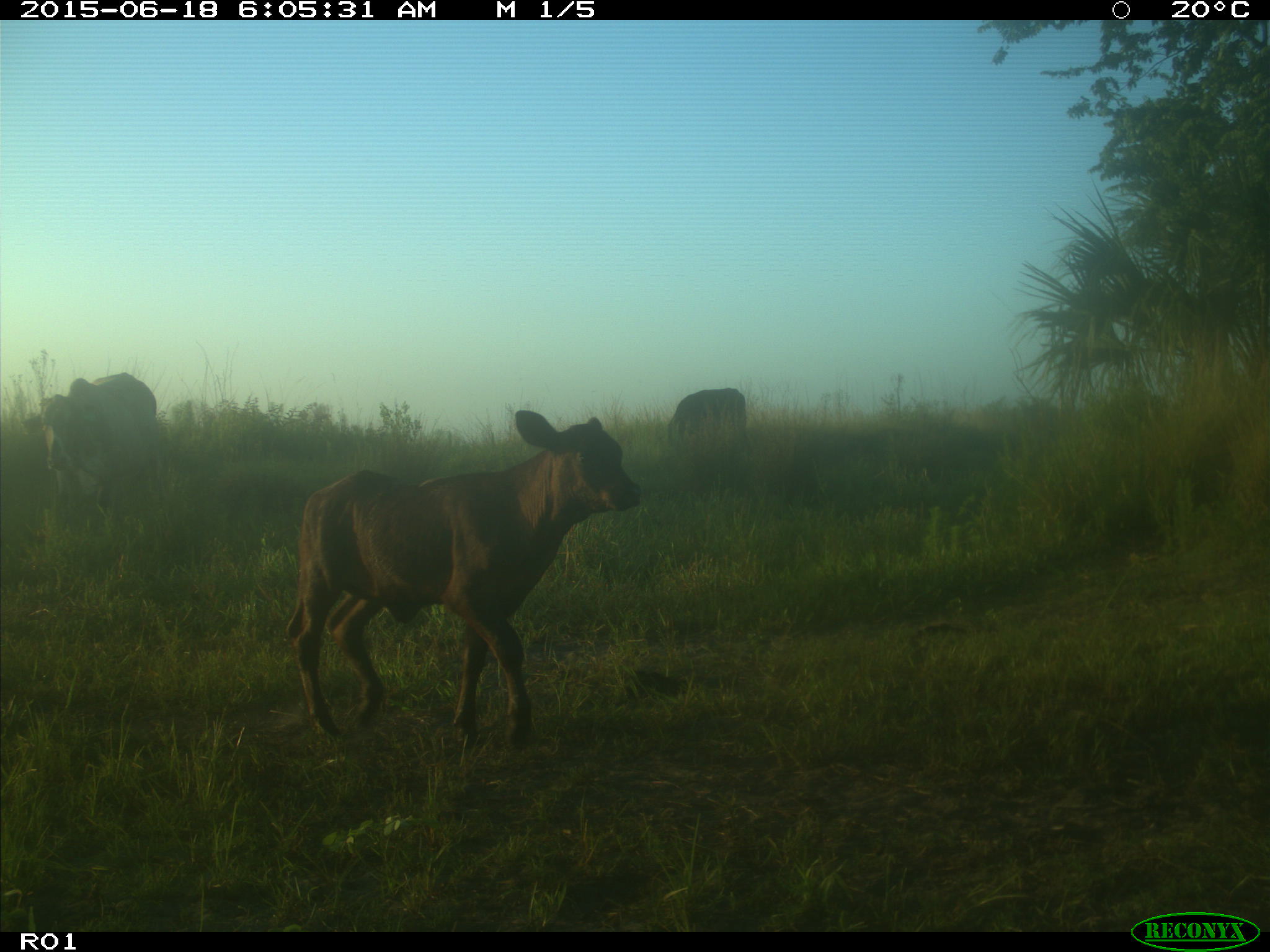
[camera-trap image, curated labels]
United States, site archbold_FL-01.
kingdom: Animalia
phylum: Chordata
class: Mammalia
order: Artiodactyla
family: Bovidae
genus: Bos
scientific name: Bos taurus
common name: domestic cow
Bos taurus (domestic cow).